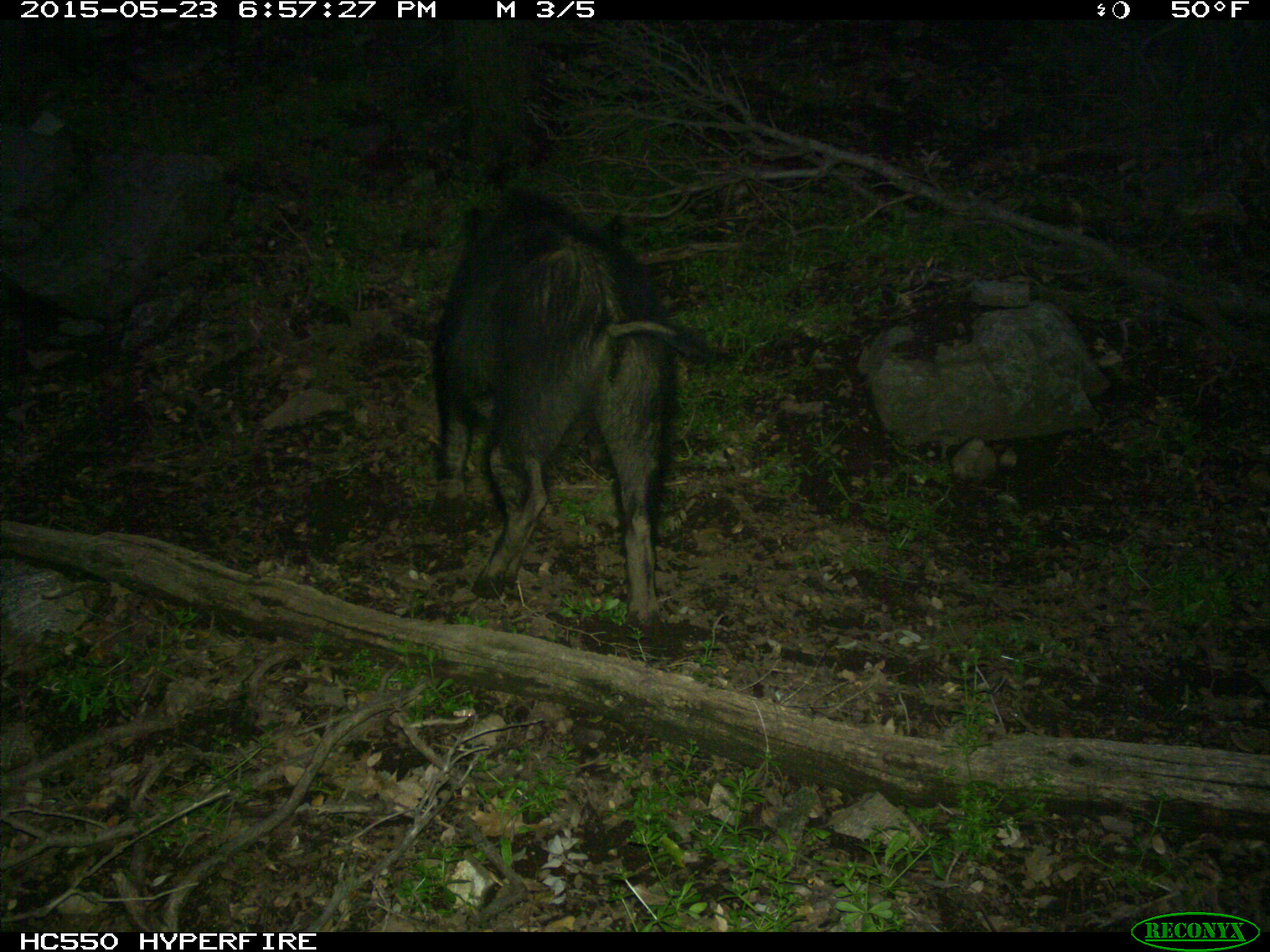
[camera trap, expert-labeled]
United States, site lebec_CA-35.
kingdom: Animalia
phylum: Chordata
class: Mammalia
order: Artiodactyla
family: Suidae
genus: Sus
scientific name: Sus scrofa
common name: wild boar